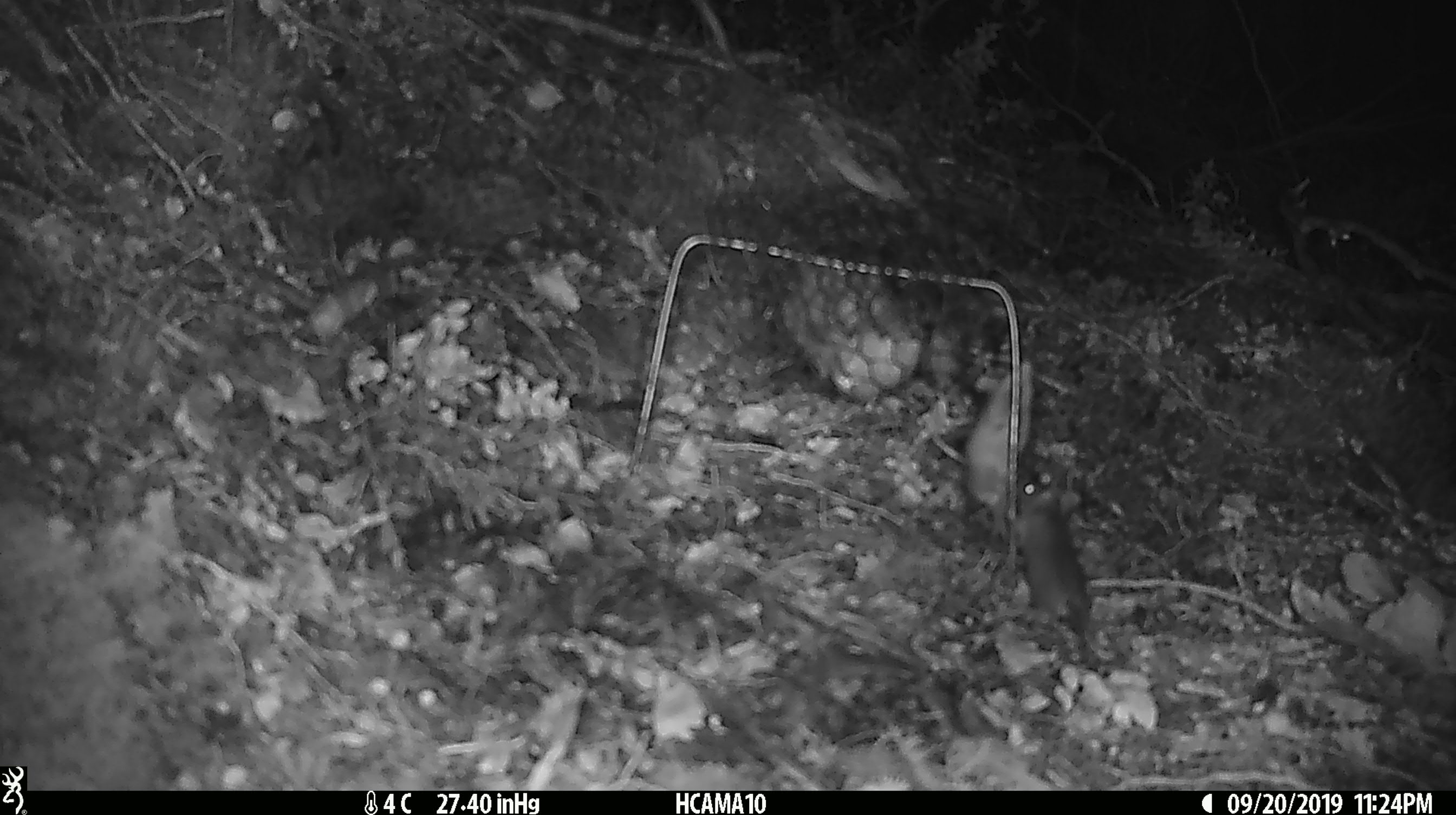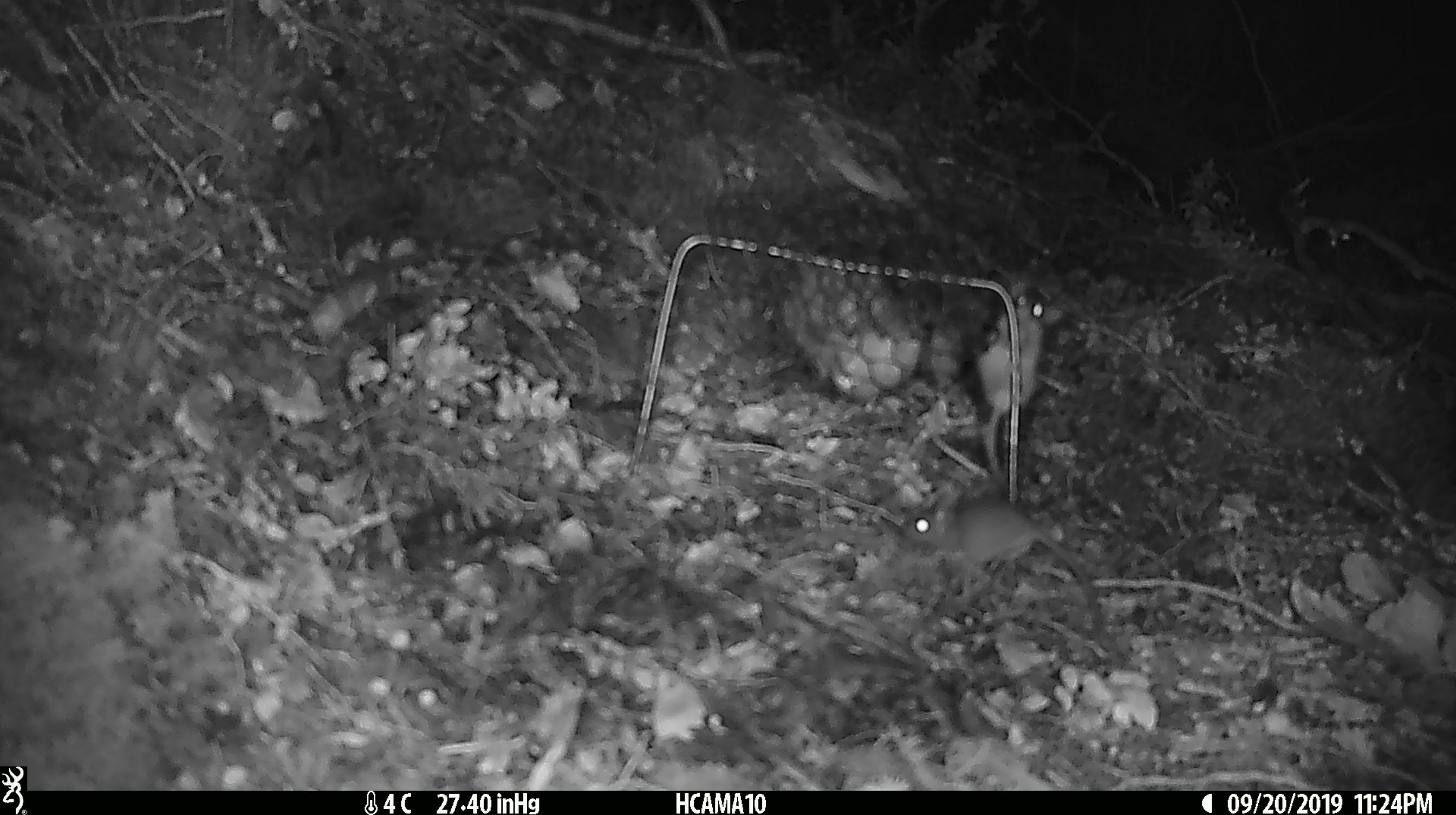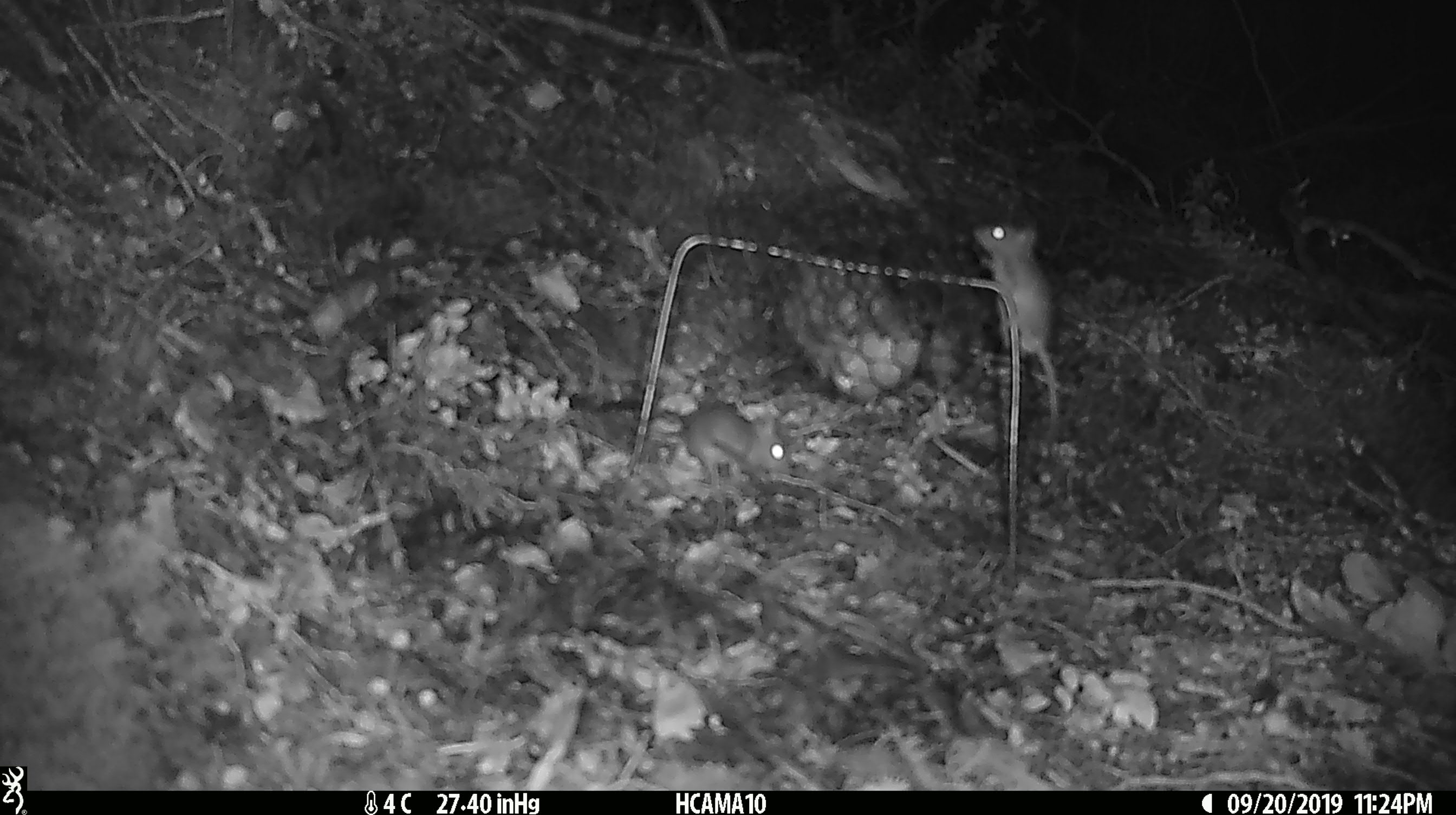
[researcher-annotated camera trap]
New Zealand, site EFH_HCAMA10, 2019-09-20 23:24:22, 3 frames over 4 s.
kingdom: Animalia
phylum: Chordata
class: Mammalia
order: Rodentia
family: Muridae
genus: Mus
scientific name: Mus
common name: mouse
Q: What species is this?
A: Mouse (Mus).